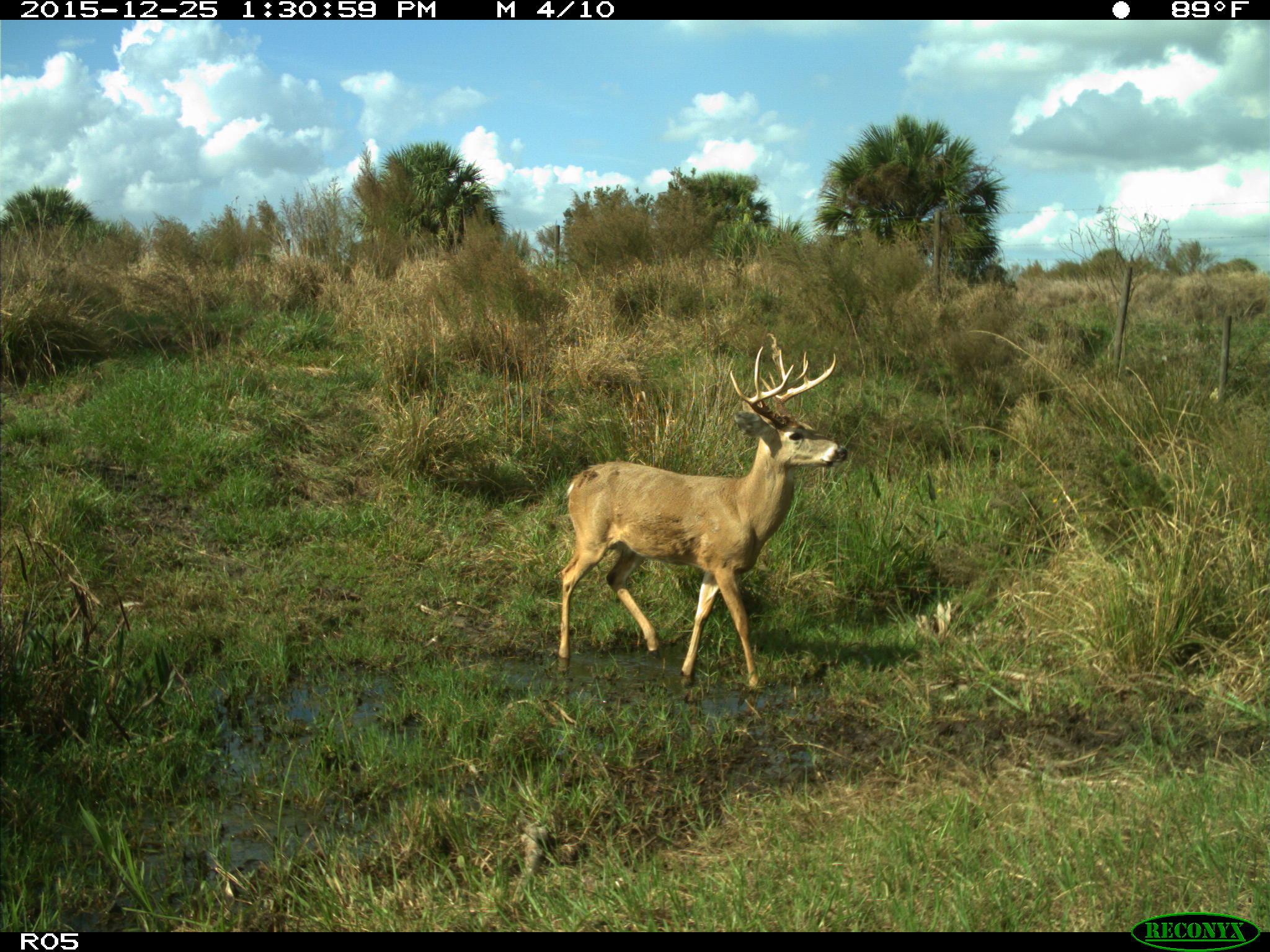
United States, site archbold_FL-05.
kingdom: Animalia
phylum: Chordata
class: Mammalia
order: Artiodactyla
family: Cervidae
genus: Odocoileus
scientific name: Odocoileus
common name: deer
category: unidentified deer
Unidentified deer (deer) (Odocoileus).